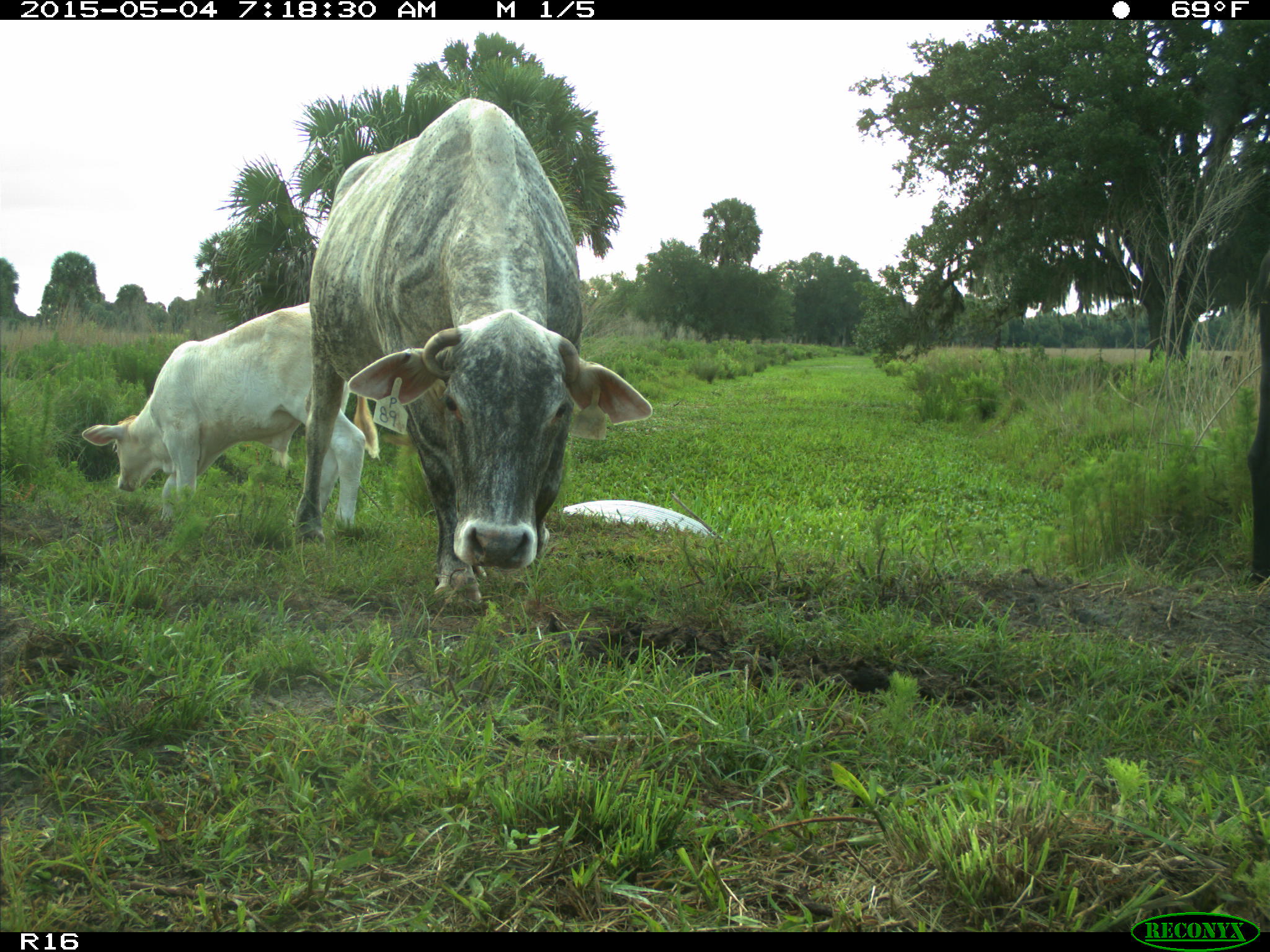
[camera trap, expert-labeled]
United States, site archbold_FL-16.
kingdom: Animalia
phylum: Chordata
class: Mammalia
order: Artiodactyla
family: Bovidae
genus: Bos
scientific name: Bos taurus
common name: domestic cow